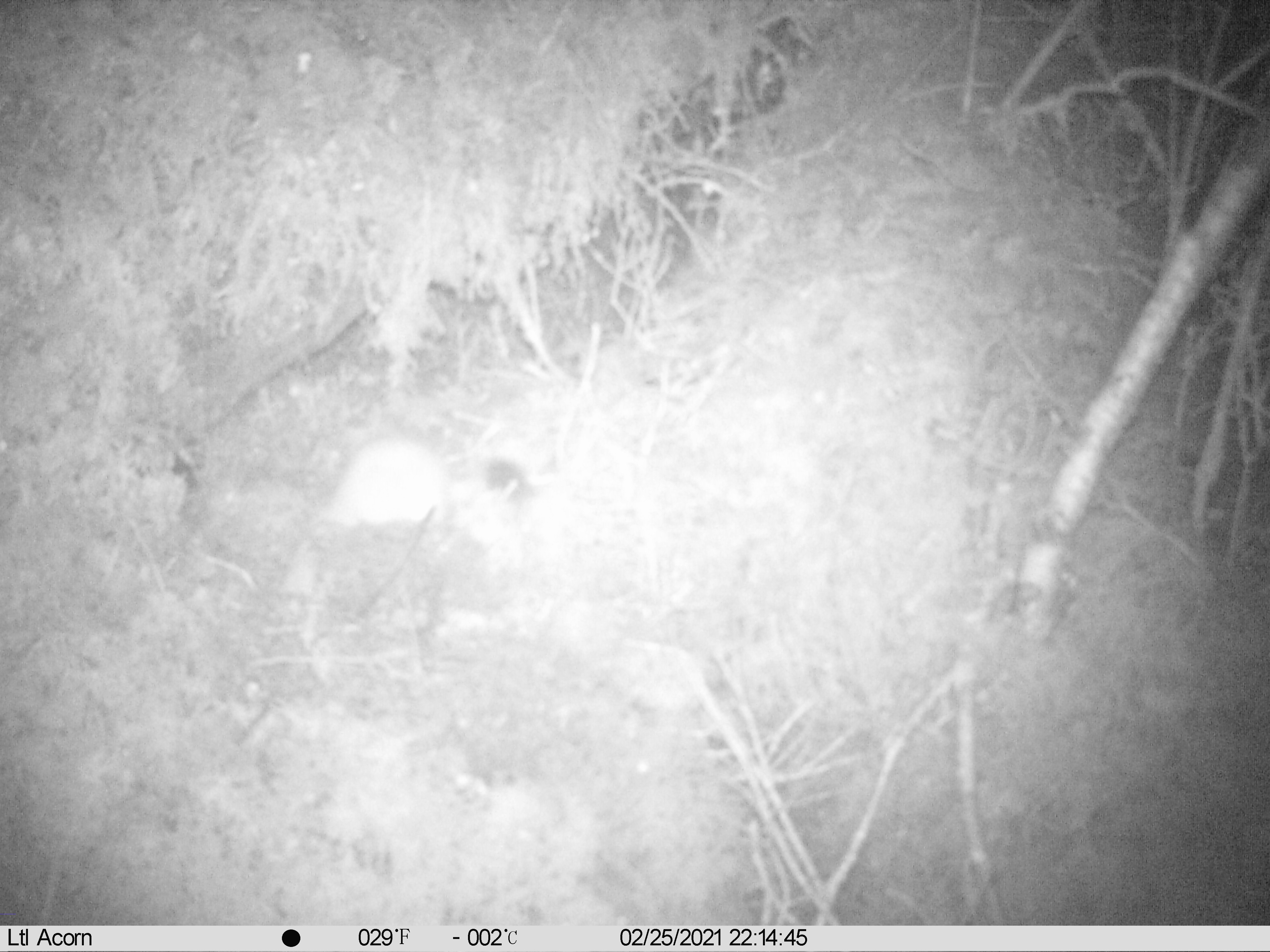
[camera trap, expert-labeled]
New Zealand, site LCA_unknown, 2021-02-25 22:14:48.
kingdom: Animalia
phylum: Chordata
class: Mammalia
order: Carnivora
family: Mustelidae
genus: Mustela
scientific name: Mustela erminea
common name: stoat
Stoat (Mustela erminea).